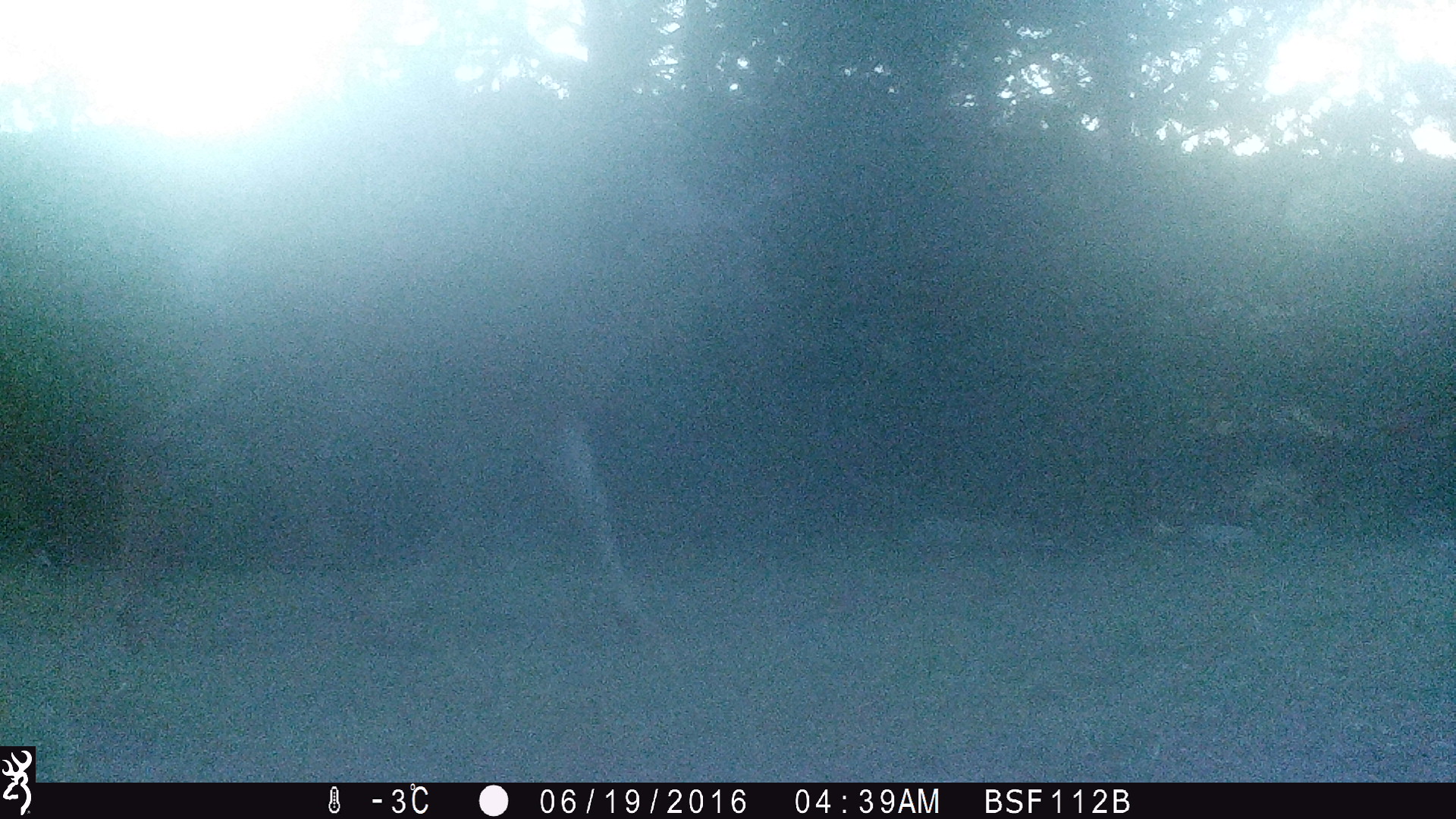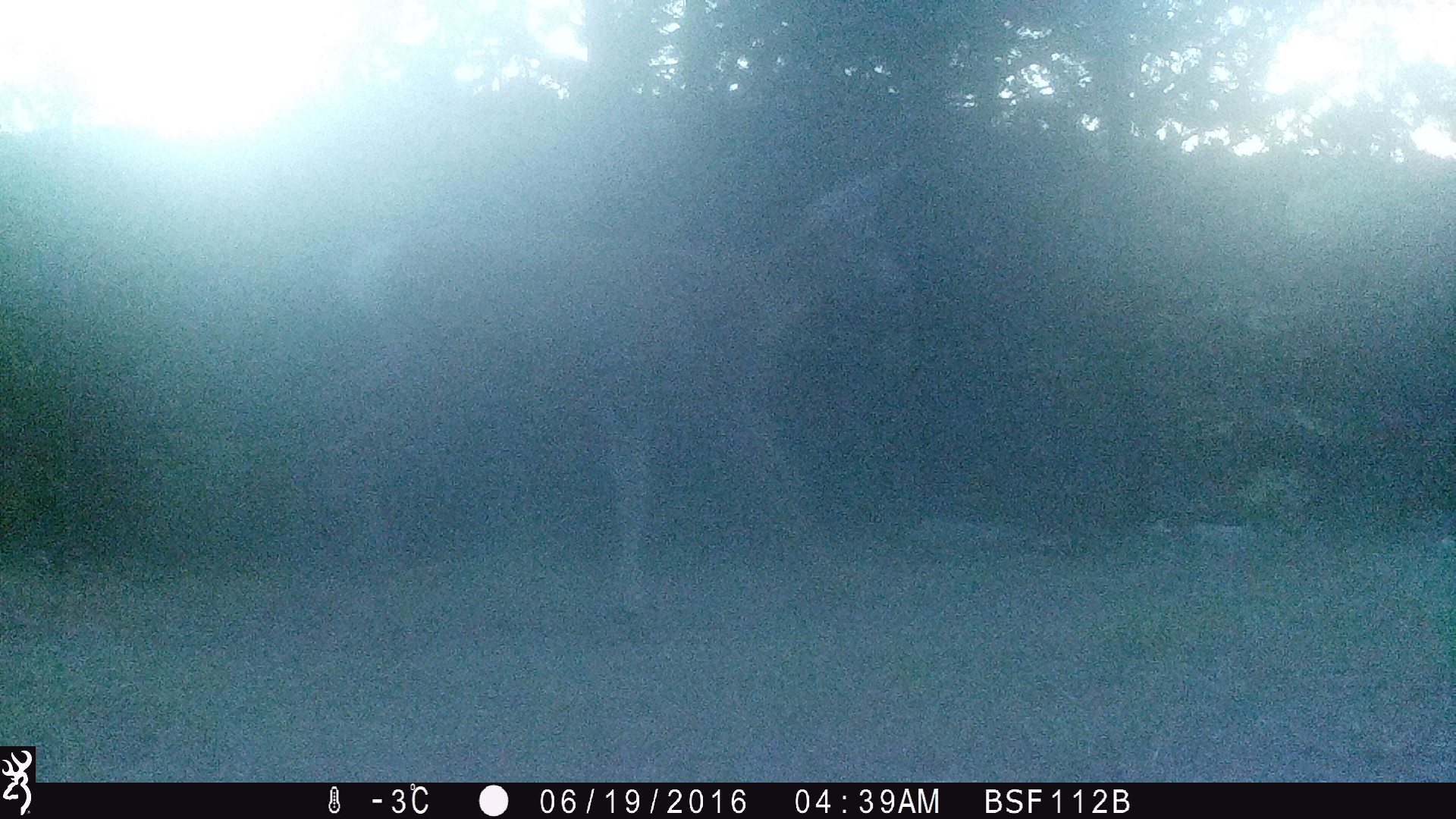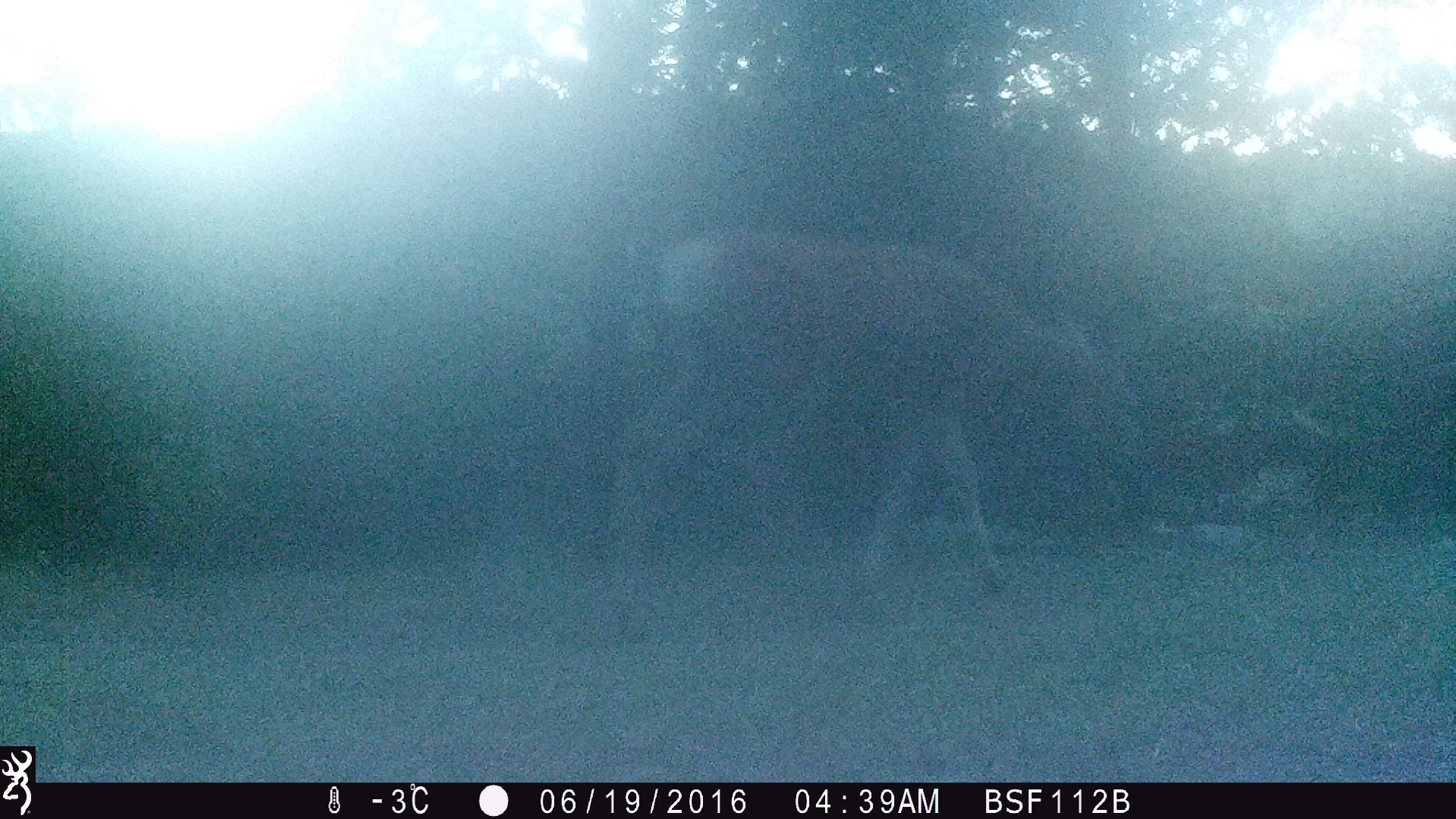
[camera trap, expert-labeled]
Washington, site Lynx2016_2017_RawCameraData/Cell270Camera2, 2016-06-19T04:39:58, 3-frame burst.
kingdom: Animalia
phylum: Chordata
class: Mammalia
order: Artiodactyla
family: Cervidae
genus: Odocoileus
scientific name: Odocoileus hemionus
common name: mule deer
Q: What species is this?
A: Odocoileus hemionus (mule deer).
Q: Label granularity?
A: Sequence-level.